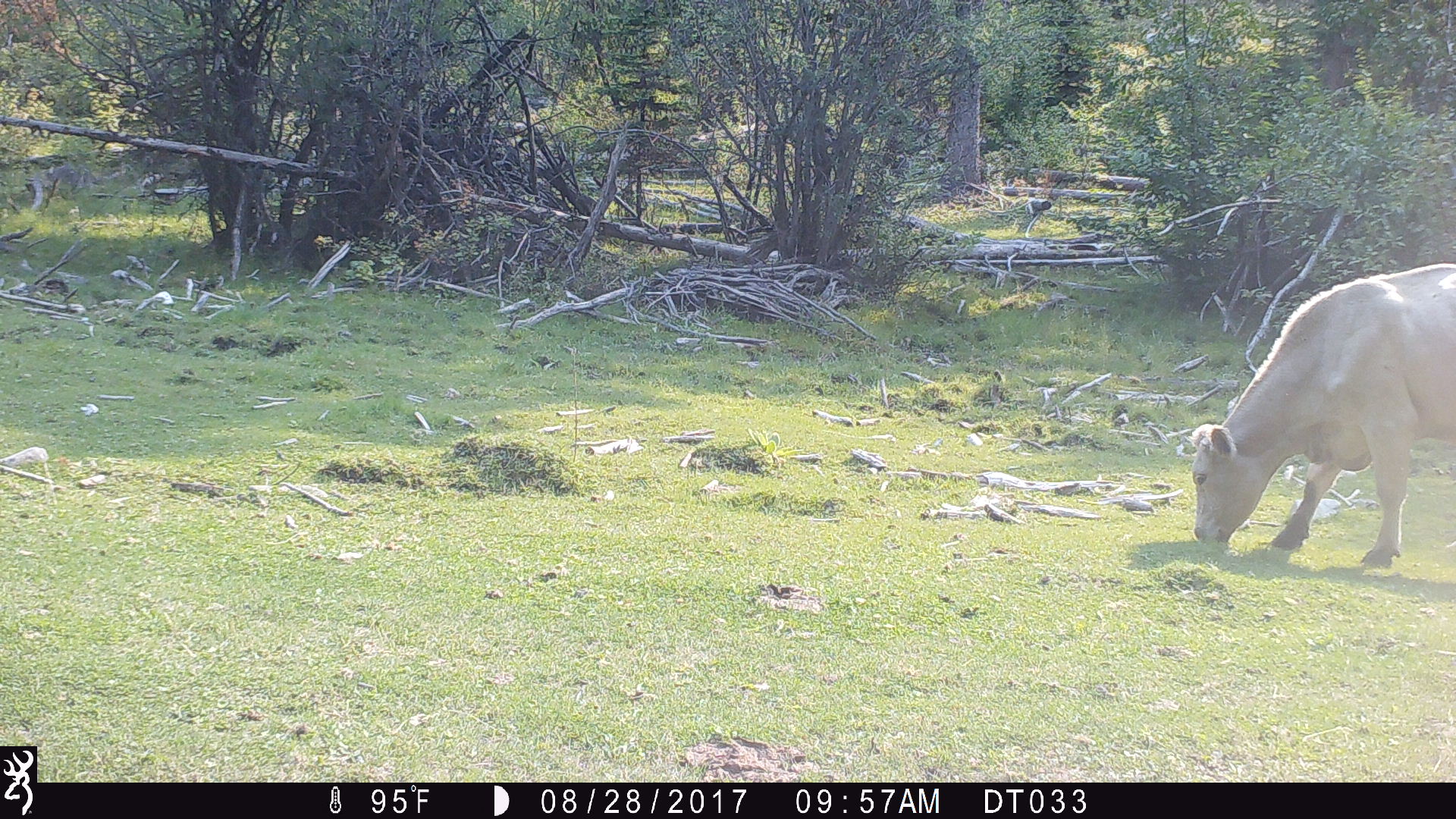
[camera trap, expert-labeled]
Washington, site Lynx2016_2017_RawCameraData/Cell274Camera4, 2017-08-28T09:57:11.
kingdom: Animalia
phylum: Chordata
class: Mammalia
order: Artiodactyla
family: Bovidae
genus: Bos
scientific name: Bos taurus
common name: domestic cattle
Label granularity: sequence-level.